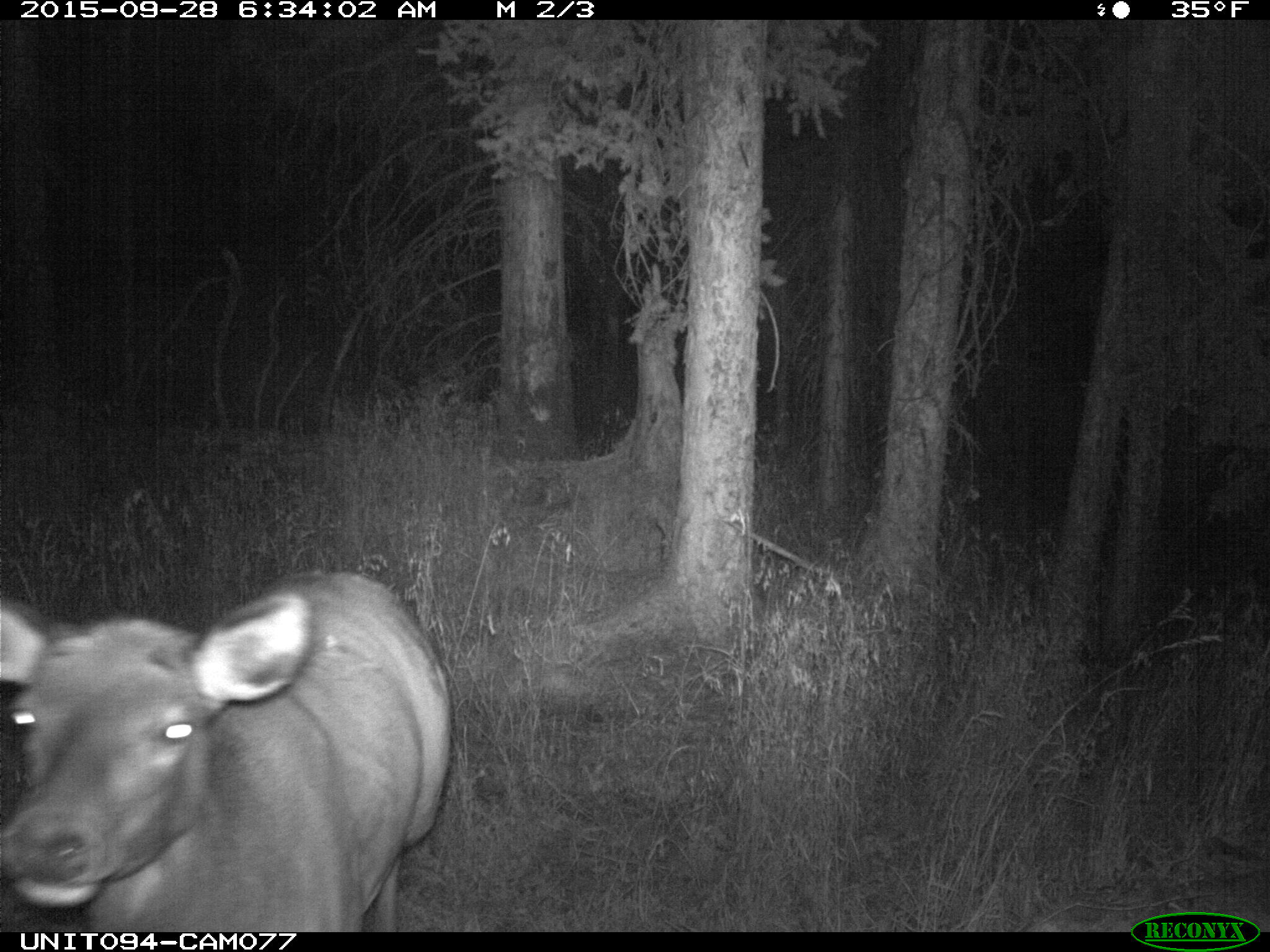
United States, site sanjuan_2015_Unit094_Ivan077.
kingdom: Animalia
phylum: Chordata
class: Mammalia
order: Artiodactyla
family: Cervidae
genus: Cervus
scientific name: Cervus elaphus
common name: red deer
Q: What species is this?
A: Cervus elaphus (red deer).